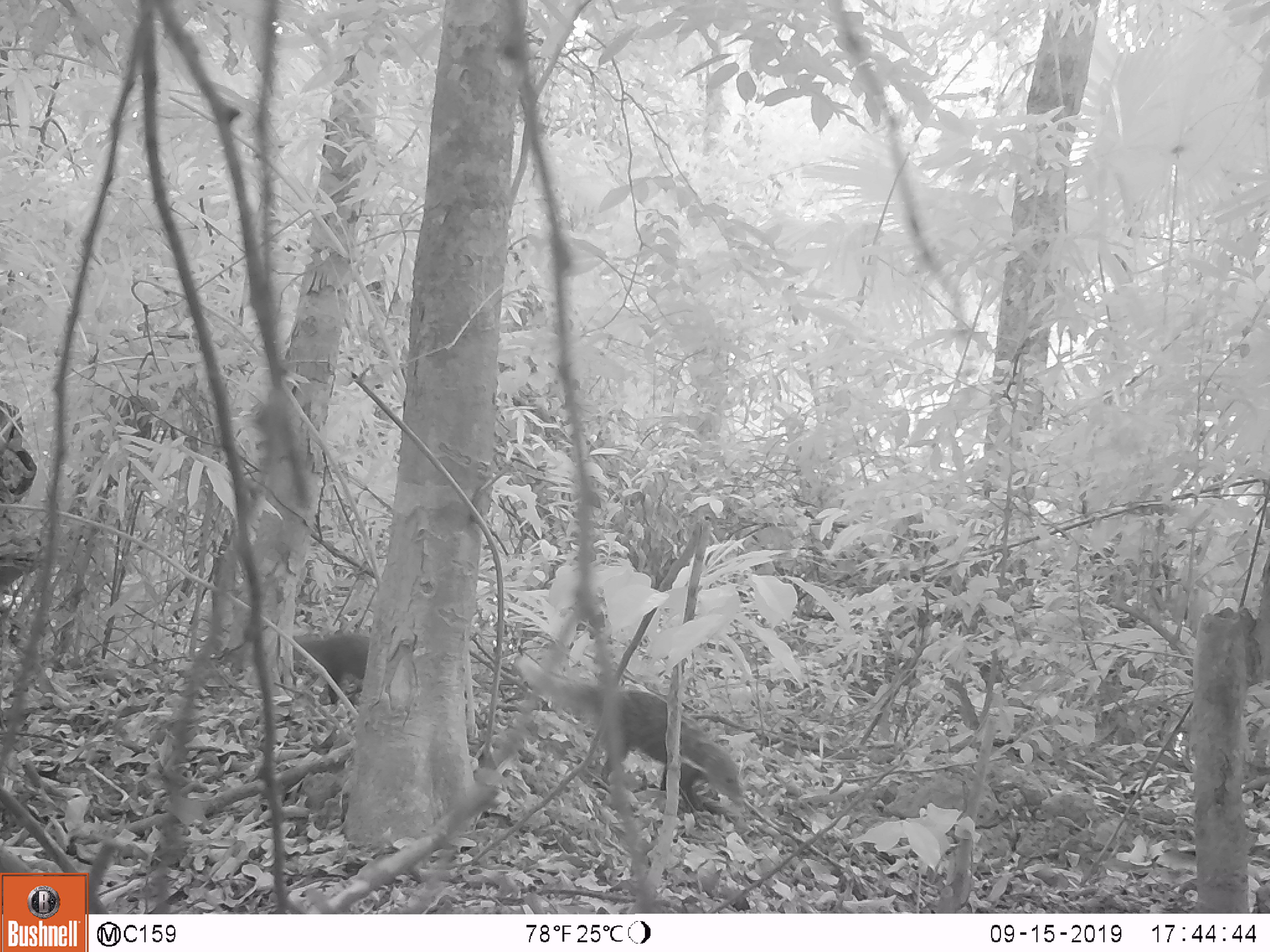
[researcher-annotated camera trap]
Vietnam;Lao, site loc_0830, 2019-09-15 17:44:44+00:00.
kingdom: Animalia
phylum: Chordata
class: Mammalia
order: Carnivora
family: Herpestidae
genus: Urva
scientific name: Urva urva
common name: crab-eating mongoose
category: crab eating mongoose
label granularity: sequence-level